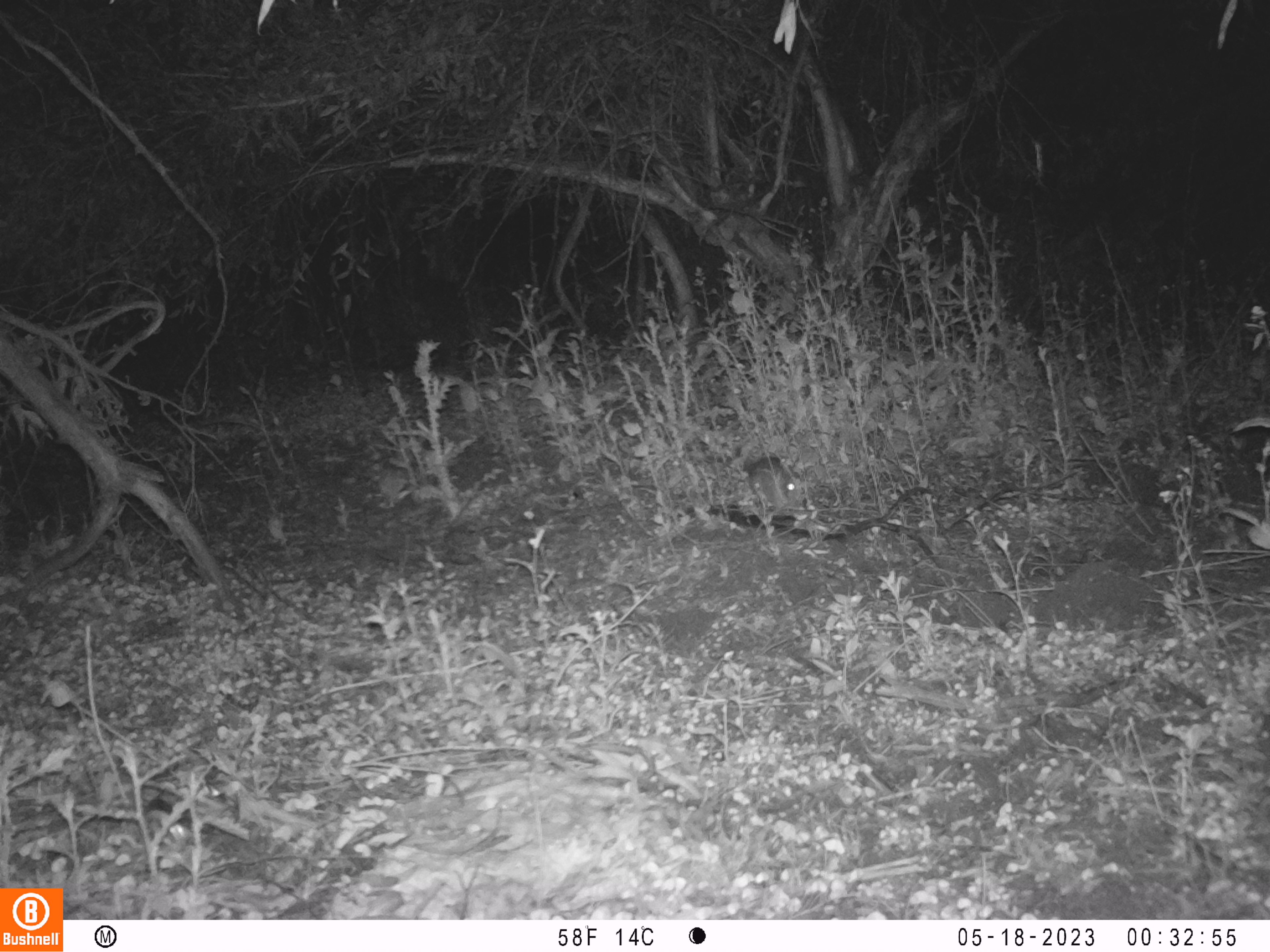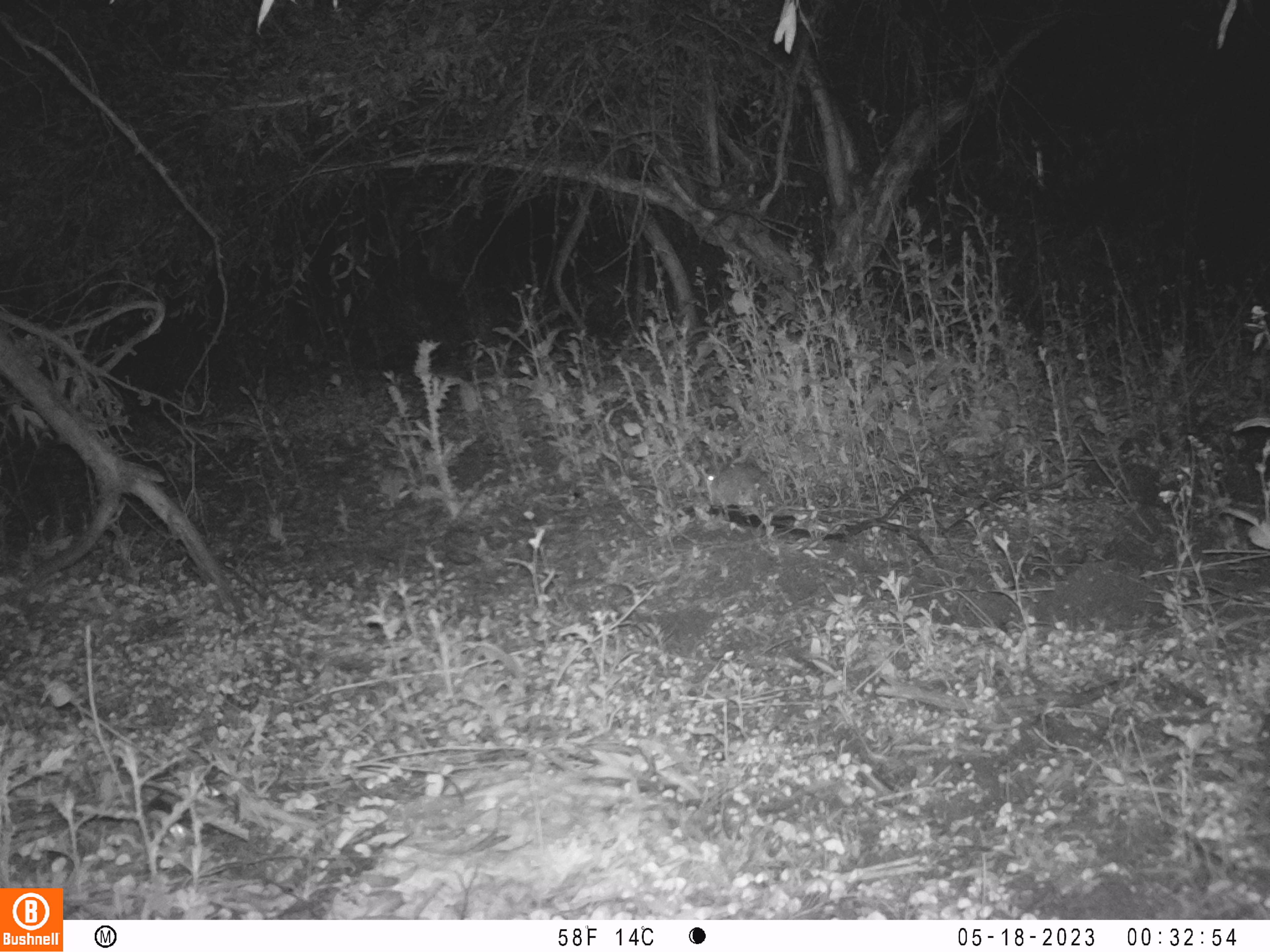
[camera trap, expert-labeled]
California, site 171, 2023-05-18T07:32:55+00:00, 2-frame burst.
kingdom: Animalia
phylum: Chordata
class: Mammalia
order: Lagomorpha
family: Leporidae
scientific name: Leporidae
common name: rabbit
Rabbit (Leporidae).